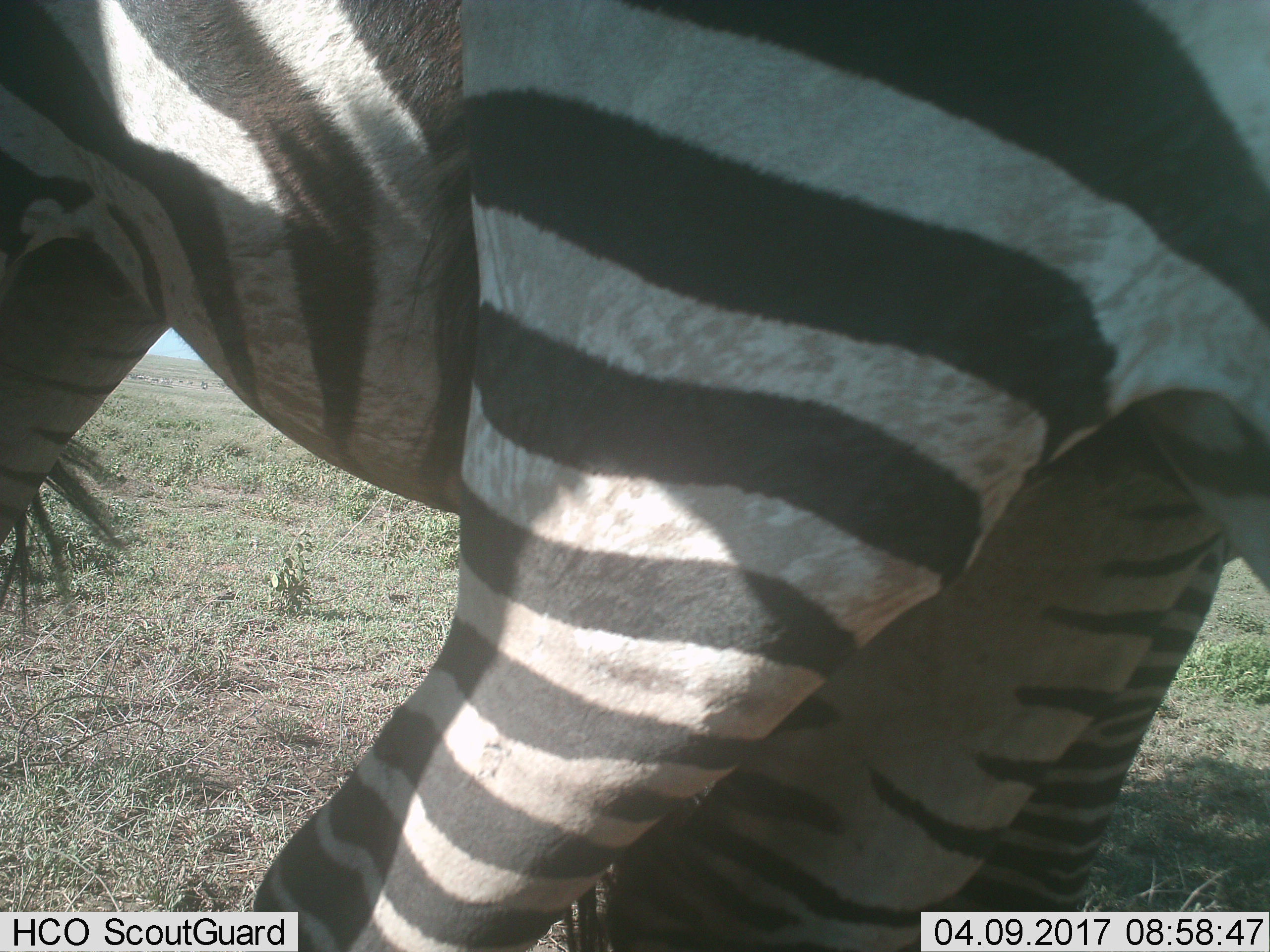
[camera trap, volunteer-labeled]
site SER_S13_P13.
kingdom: Animalia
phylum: Chordata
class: Mammalia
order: Perissodactyla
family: Equidae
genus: Equus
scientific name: Equus quagga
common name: plains zebra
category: zebraplains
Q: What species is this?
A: Zebraplains (plains zebra) (Equus quagga).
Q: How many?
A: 1.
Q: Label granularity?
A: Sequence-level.